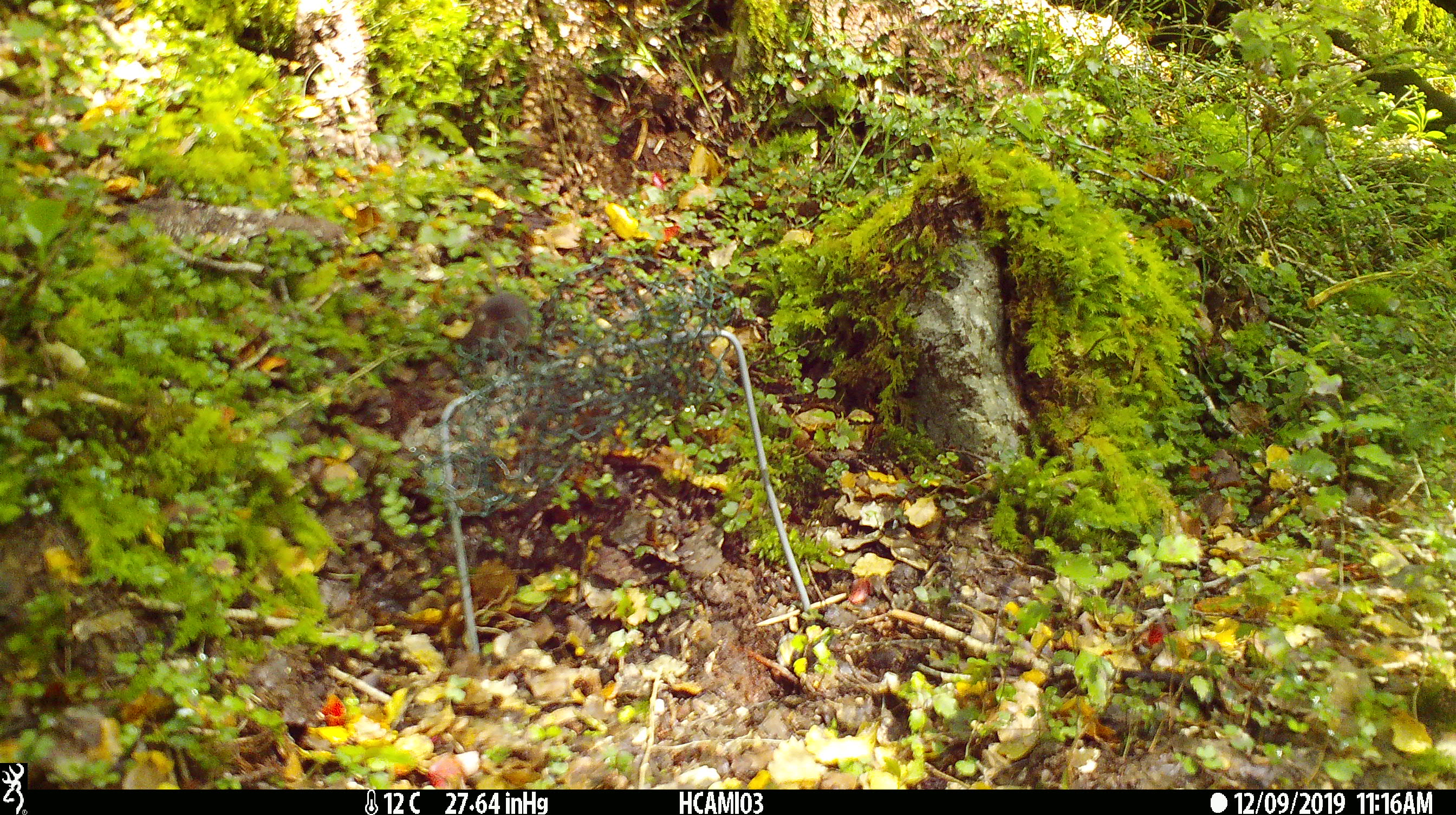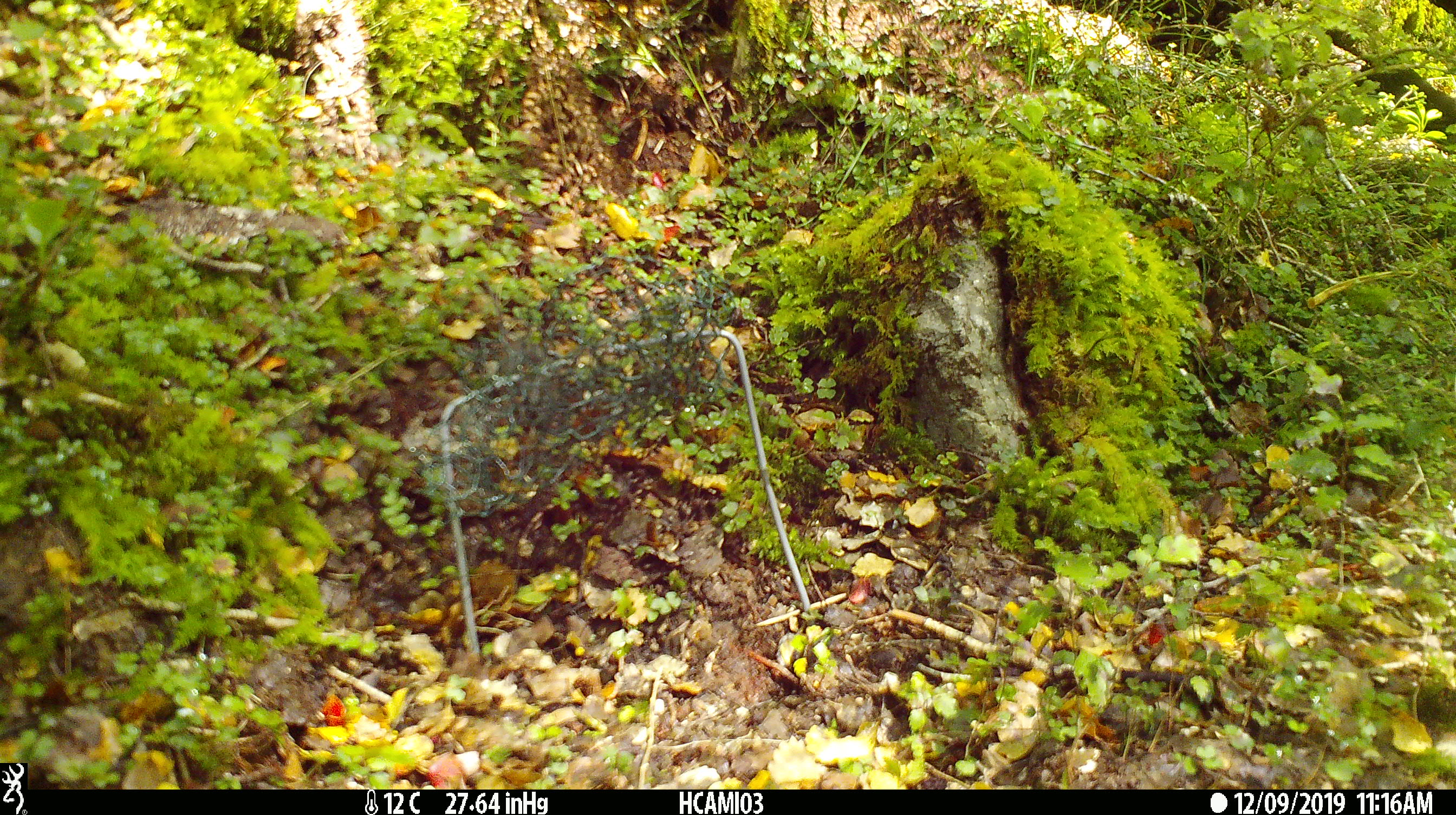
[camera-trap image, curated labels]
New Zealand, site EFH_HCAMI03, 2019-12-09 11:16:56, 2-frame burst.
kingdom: Animalia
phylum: Chordata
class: Mammalia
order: Rodentia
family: Muridae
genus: Mus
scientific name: Mus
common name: mouse